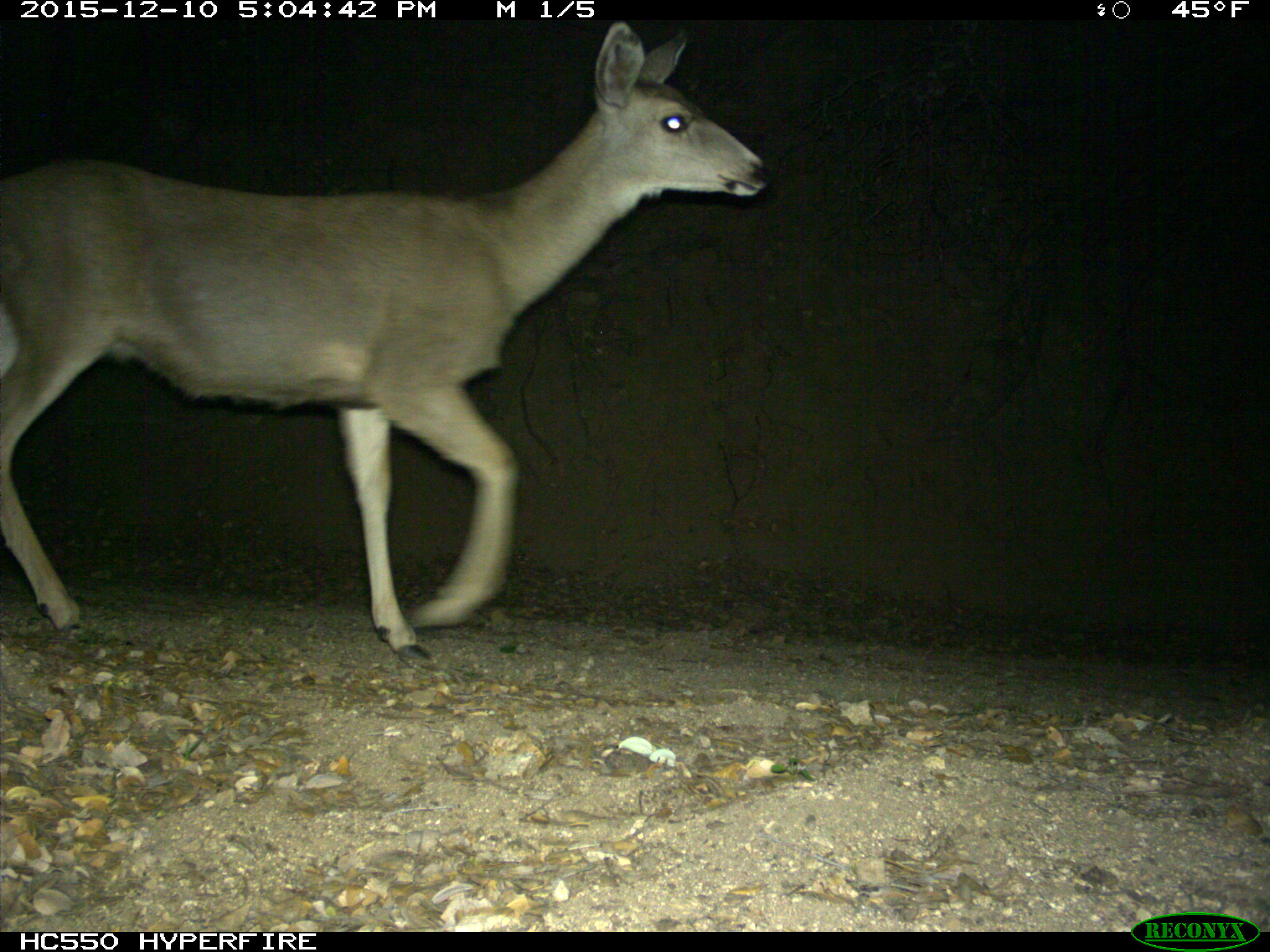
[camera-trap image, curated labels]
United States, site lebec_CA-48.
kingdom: Animalia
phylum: Chordata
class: Mammalia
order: Artiodactyla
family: Cervidae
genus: Odocoileus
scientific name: Odocoileus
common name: deer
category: unidentified deer